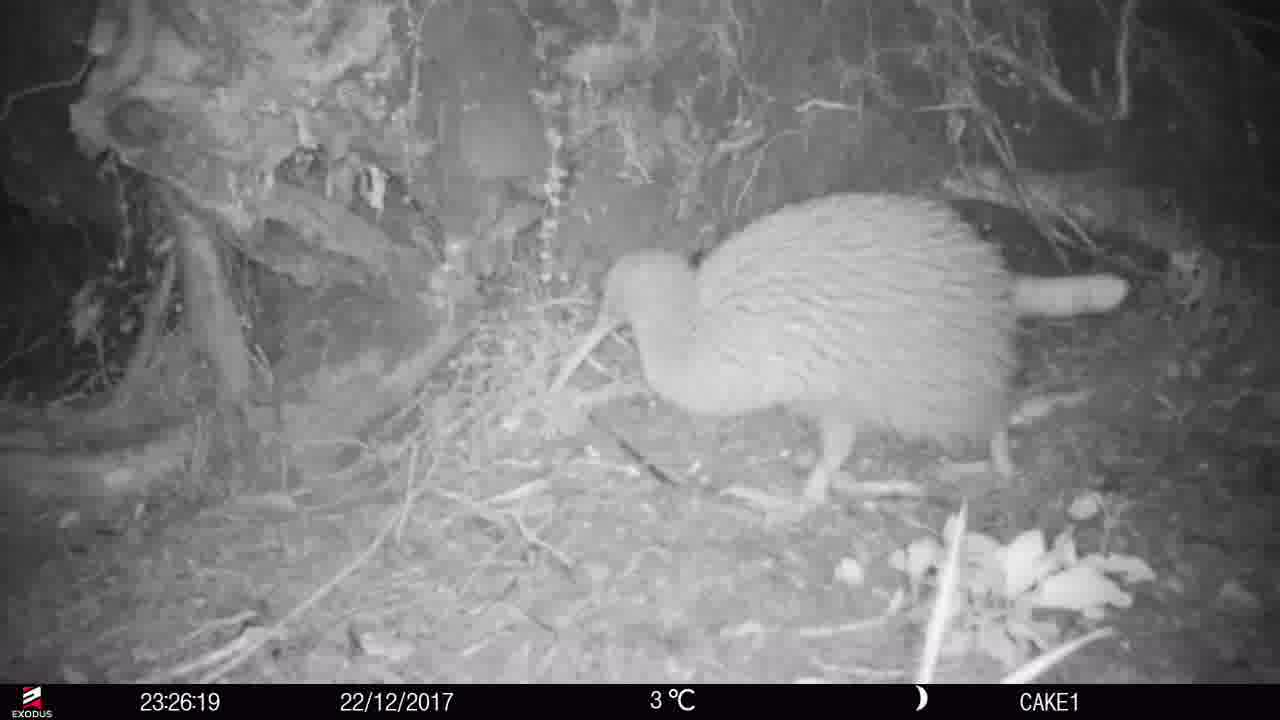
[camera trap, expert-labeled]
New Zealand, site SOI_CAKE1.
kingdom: Animalia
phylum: Chordata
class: Aves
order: Apterygiformes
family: Apterygidae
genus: Apteryx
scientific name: Apteryx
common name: kiwi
Kiwi (Apteryx).